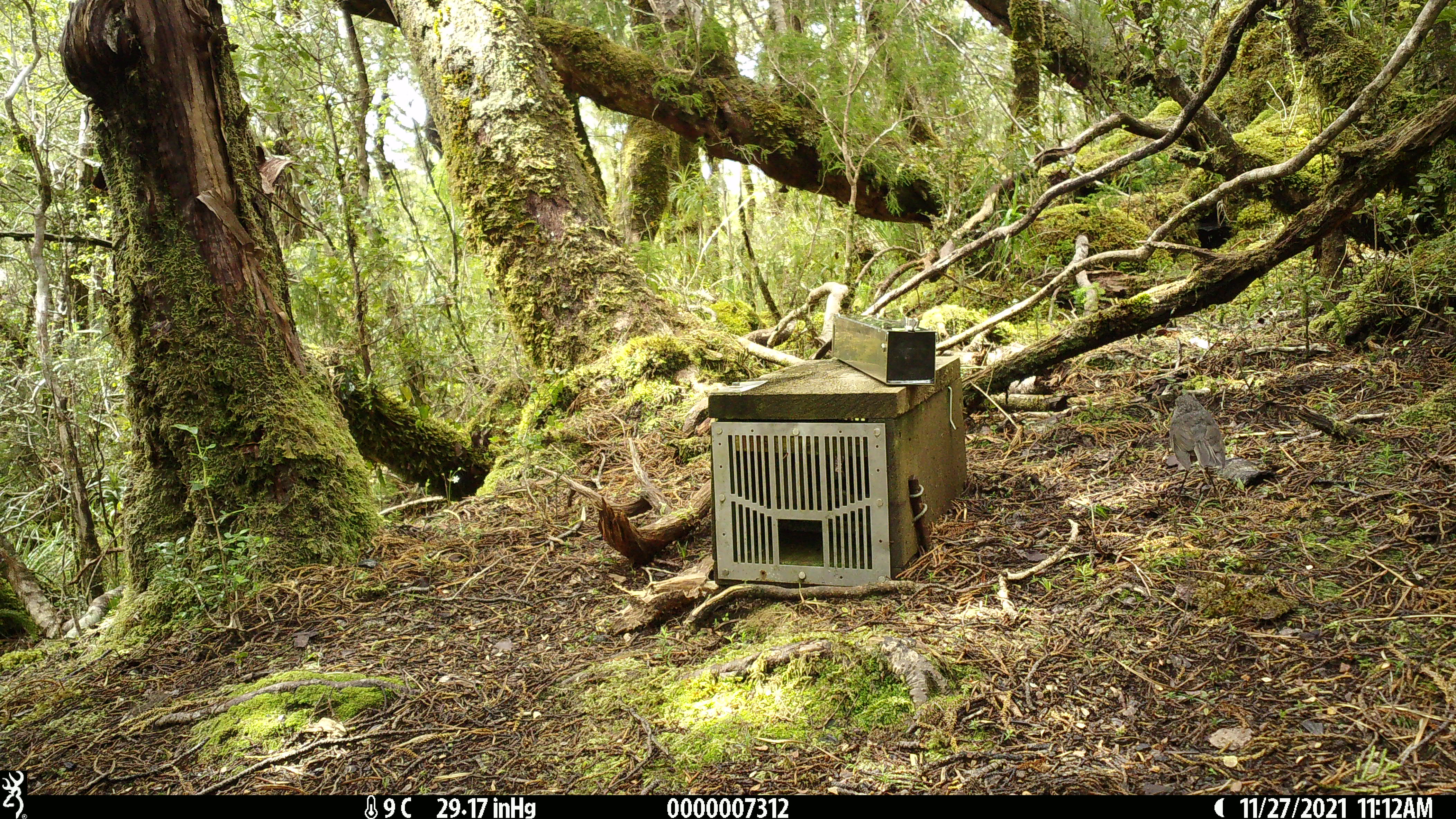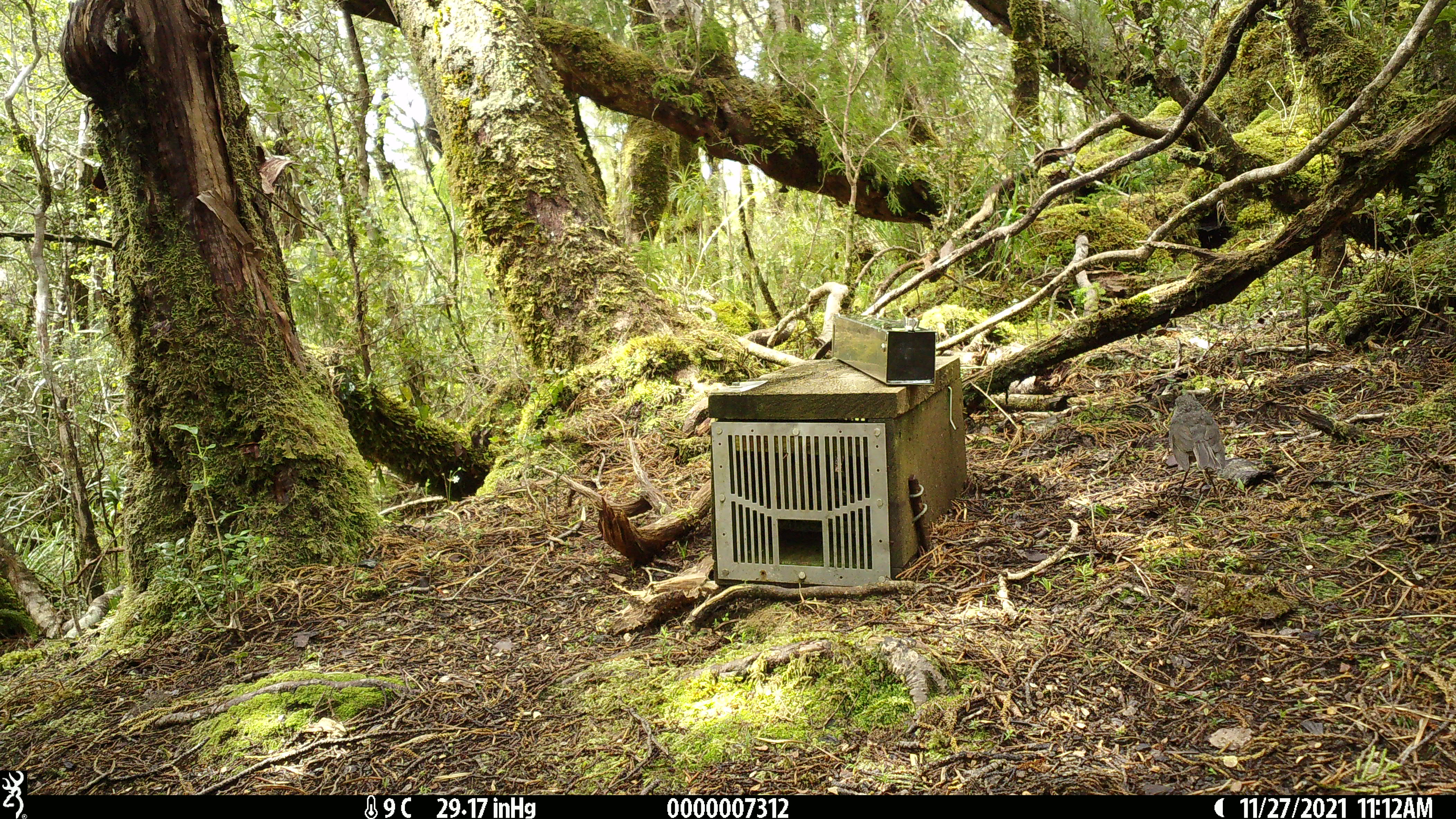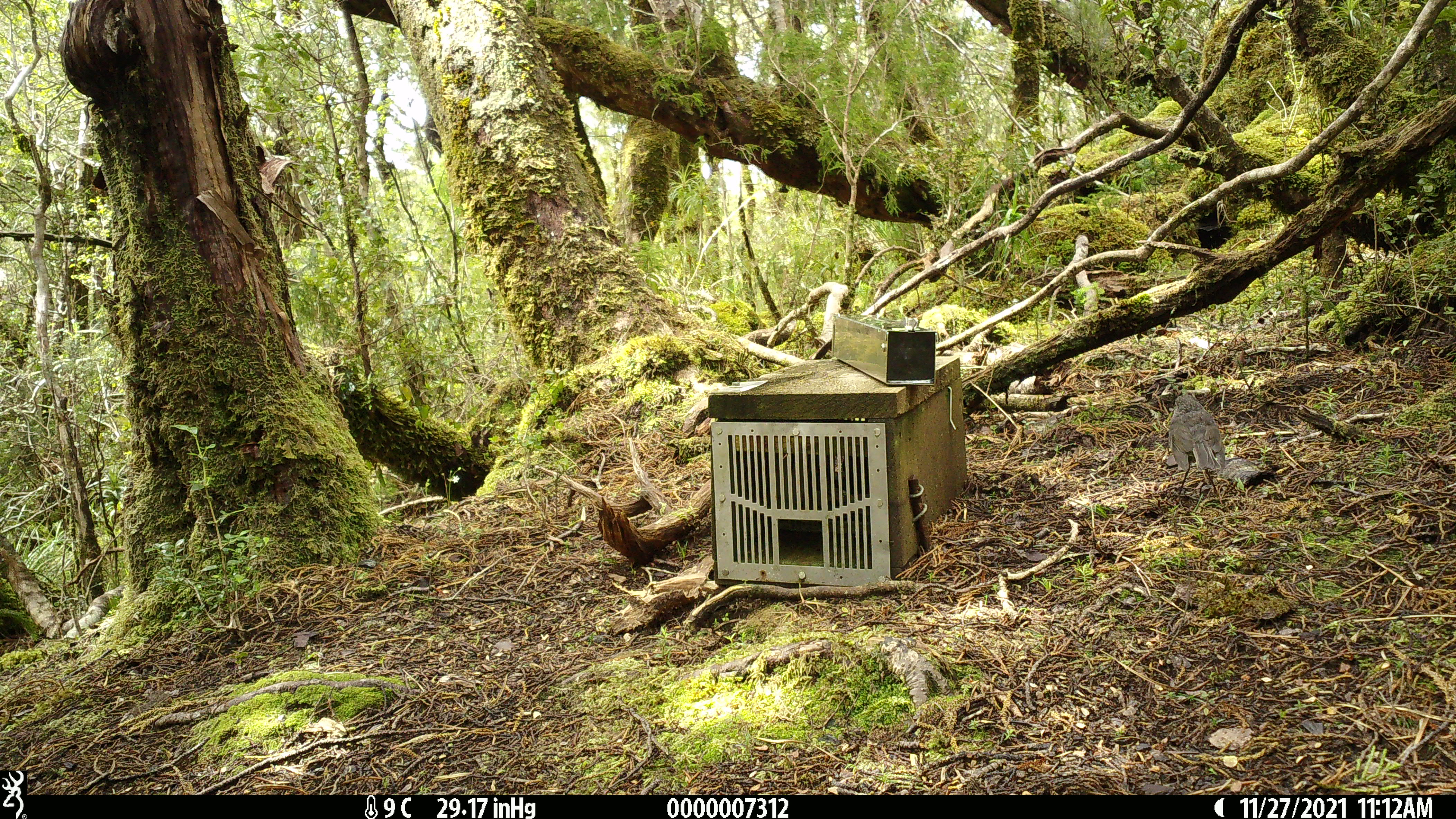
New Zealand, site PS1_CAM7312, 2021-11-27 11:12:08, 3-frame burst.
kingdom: Animalia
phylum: Chordata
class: Aves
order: Passeriformes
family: Petroicidae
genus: Petroica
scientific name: Petroica australis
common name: new zealand robin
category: robin